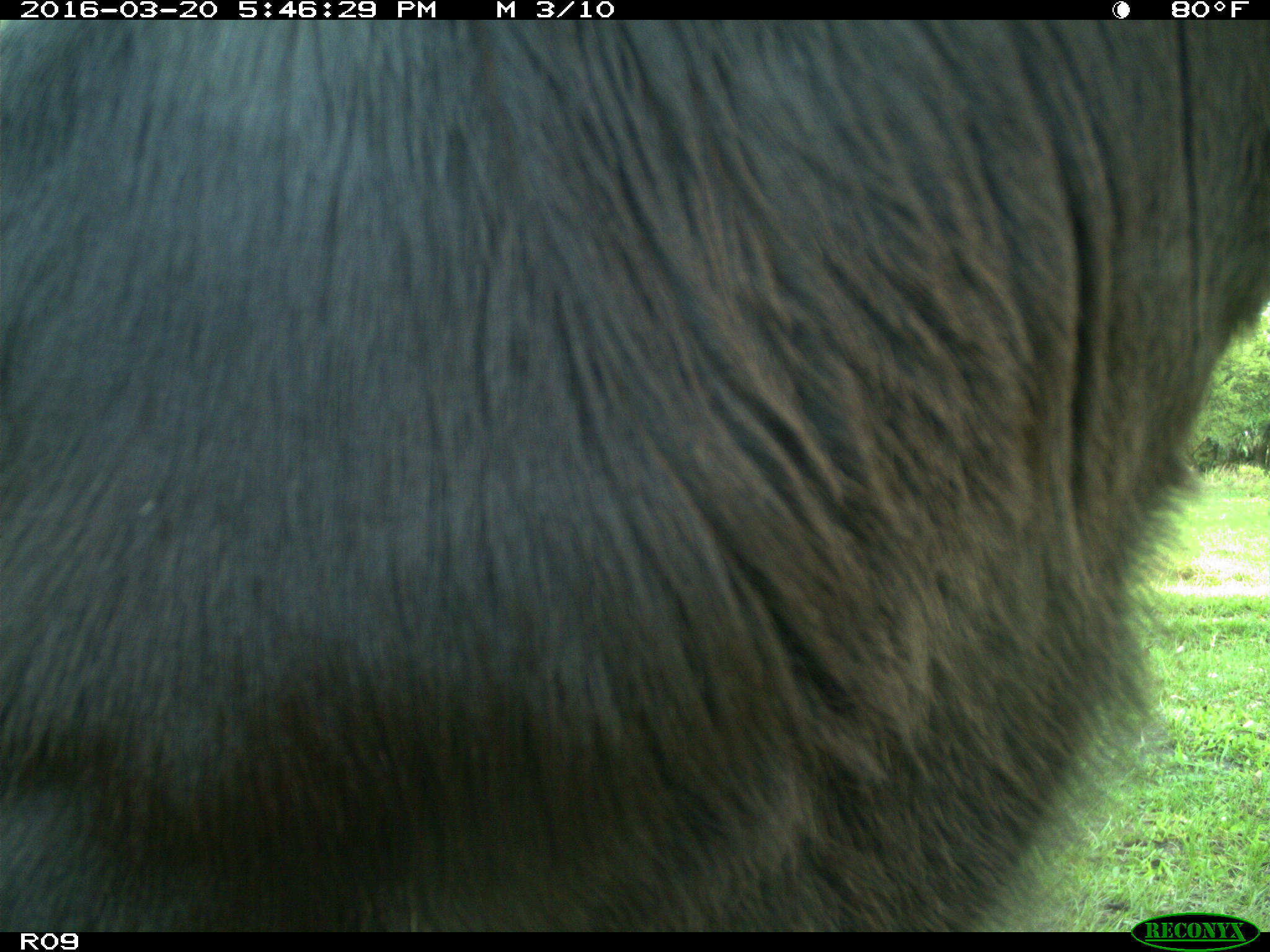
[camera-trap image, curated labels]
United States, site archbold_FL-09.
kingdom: Animalia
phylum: Chordata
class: Mammalia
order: Artiodactyla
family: Bovidae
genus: Bos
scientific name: Bos taurus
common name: domestic cow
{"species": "Bos taurus (domestic cow)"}